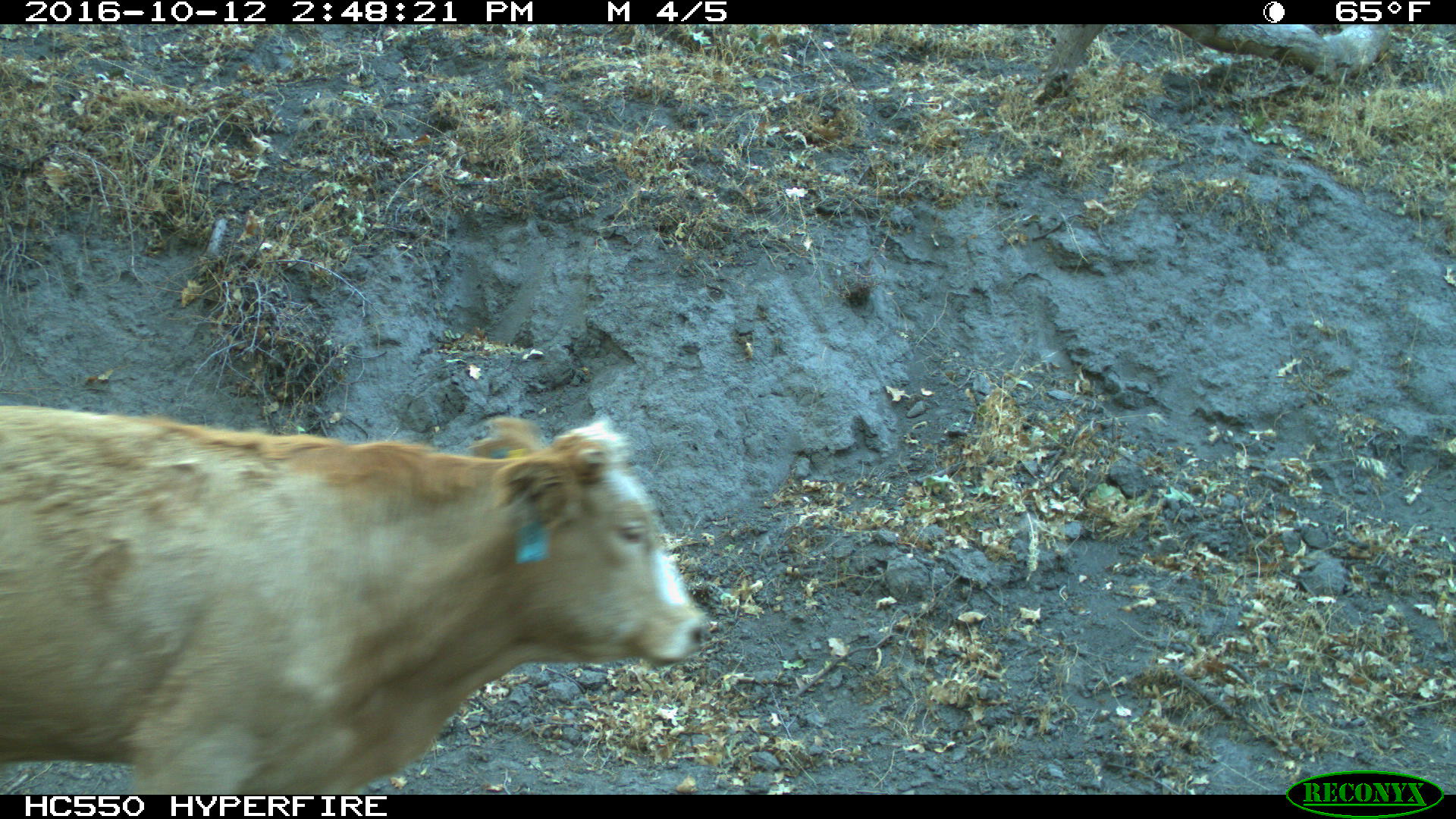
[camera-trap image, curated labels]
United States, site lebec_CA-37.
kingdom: Animalia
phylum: Chordata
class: Mammalia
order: Artiodactyla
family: Bovidae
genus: Bos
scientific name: Bos taurus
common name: domestic cow